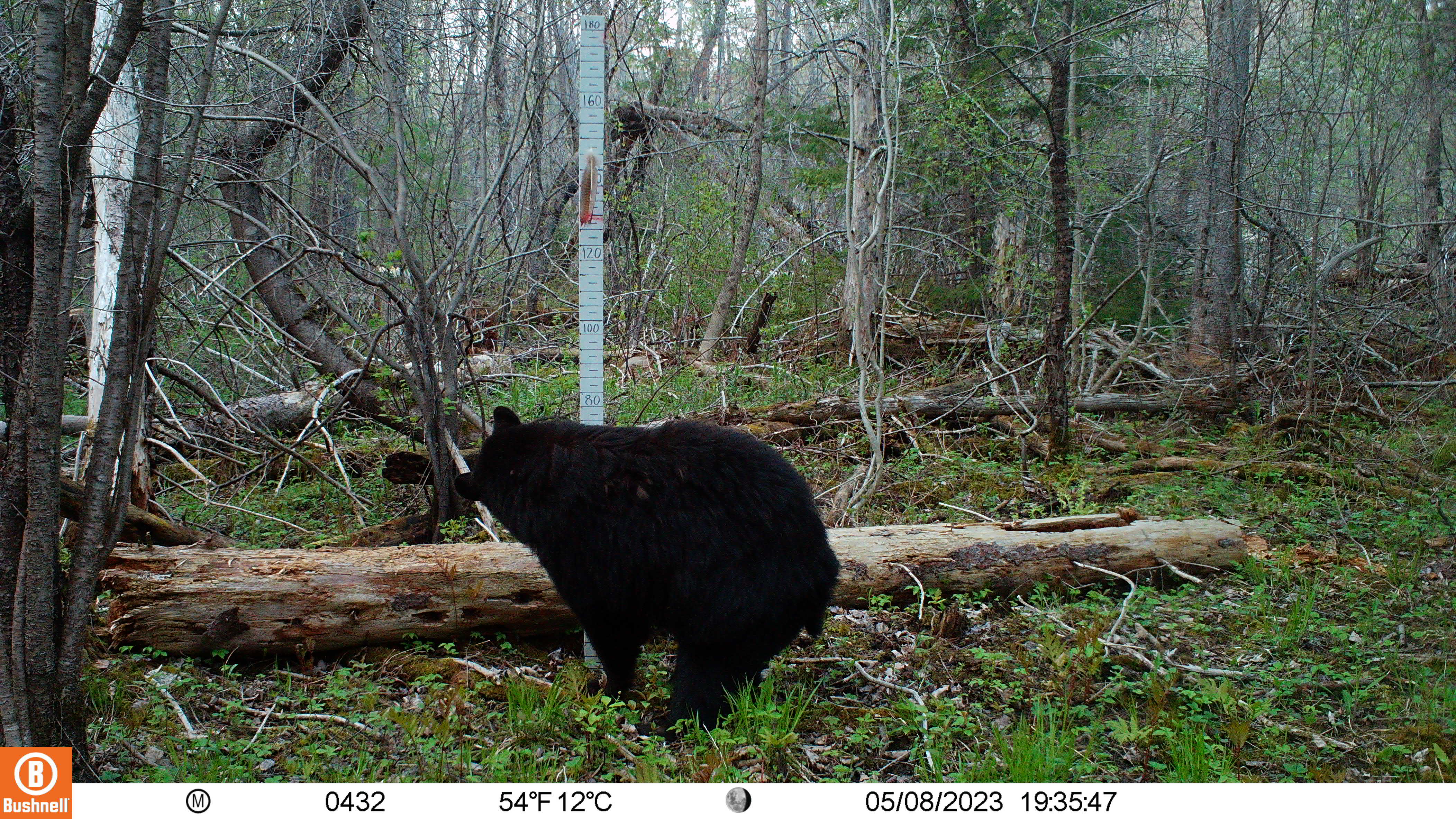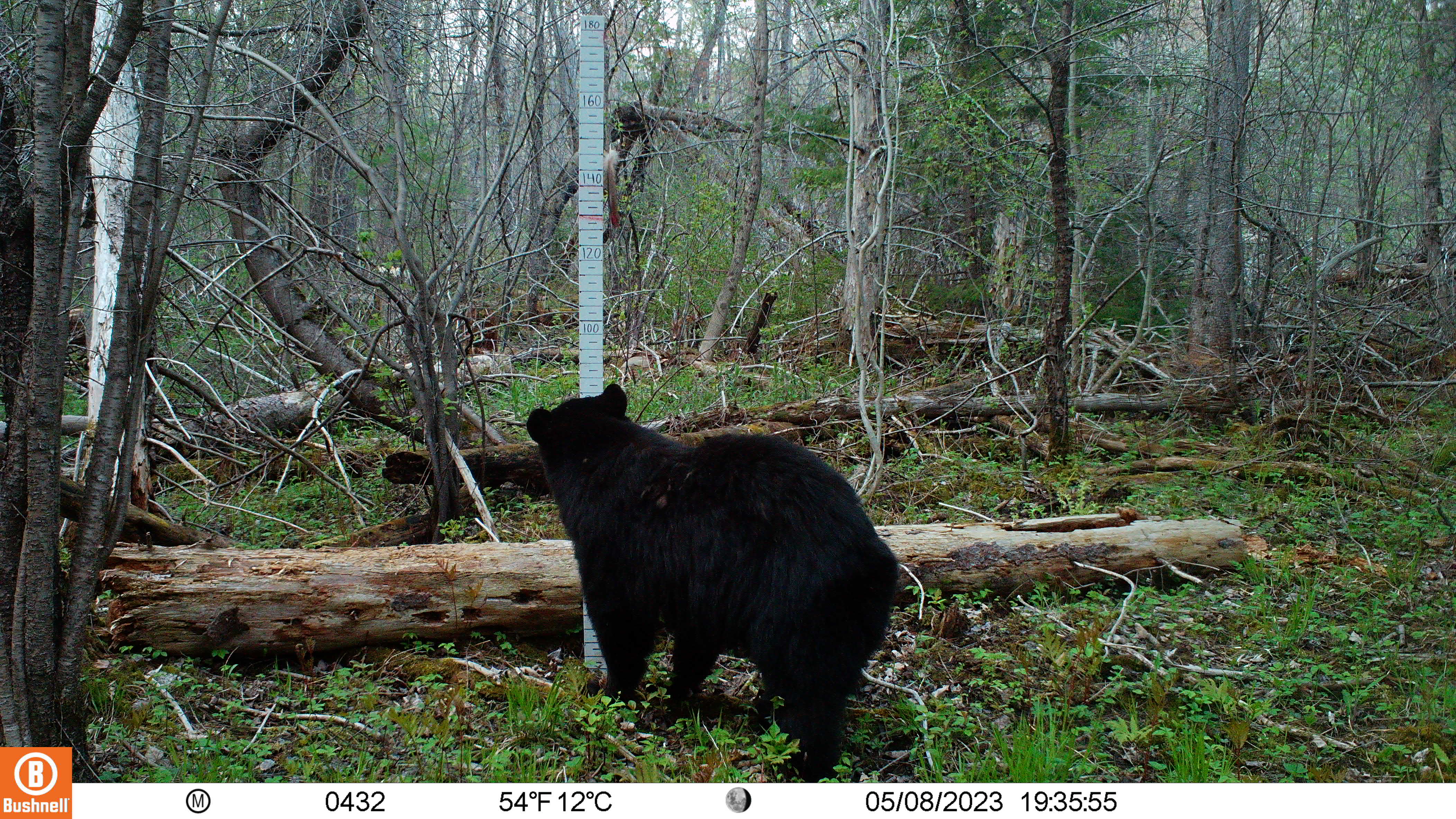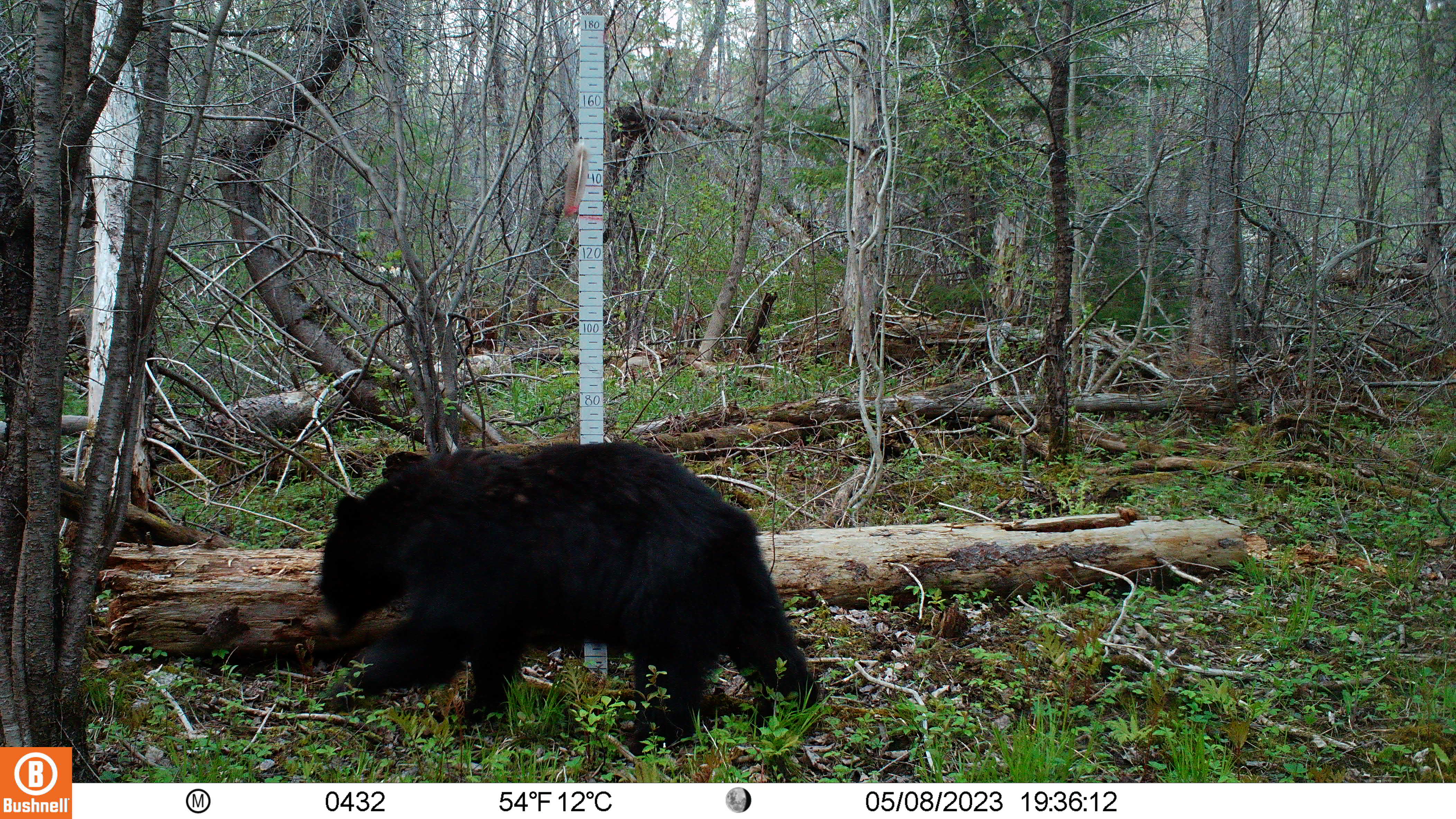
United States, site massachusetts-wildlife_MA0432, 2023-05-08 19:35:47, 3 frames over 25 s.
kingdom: Animalia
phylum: Chordata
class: Mammalia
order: Carnivora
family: Ursidae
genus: Ursus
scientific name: Ursus americanus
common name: black bear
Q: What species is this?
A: Black bear (Ursus americanus).